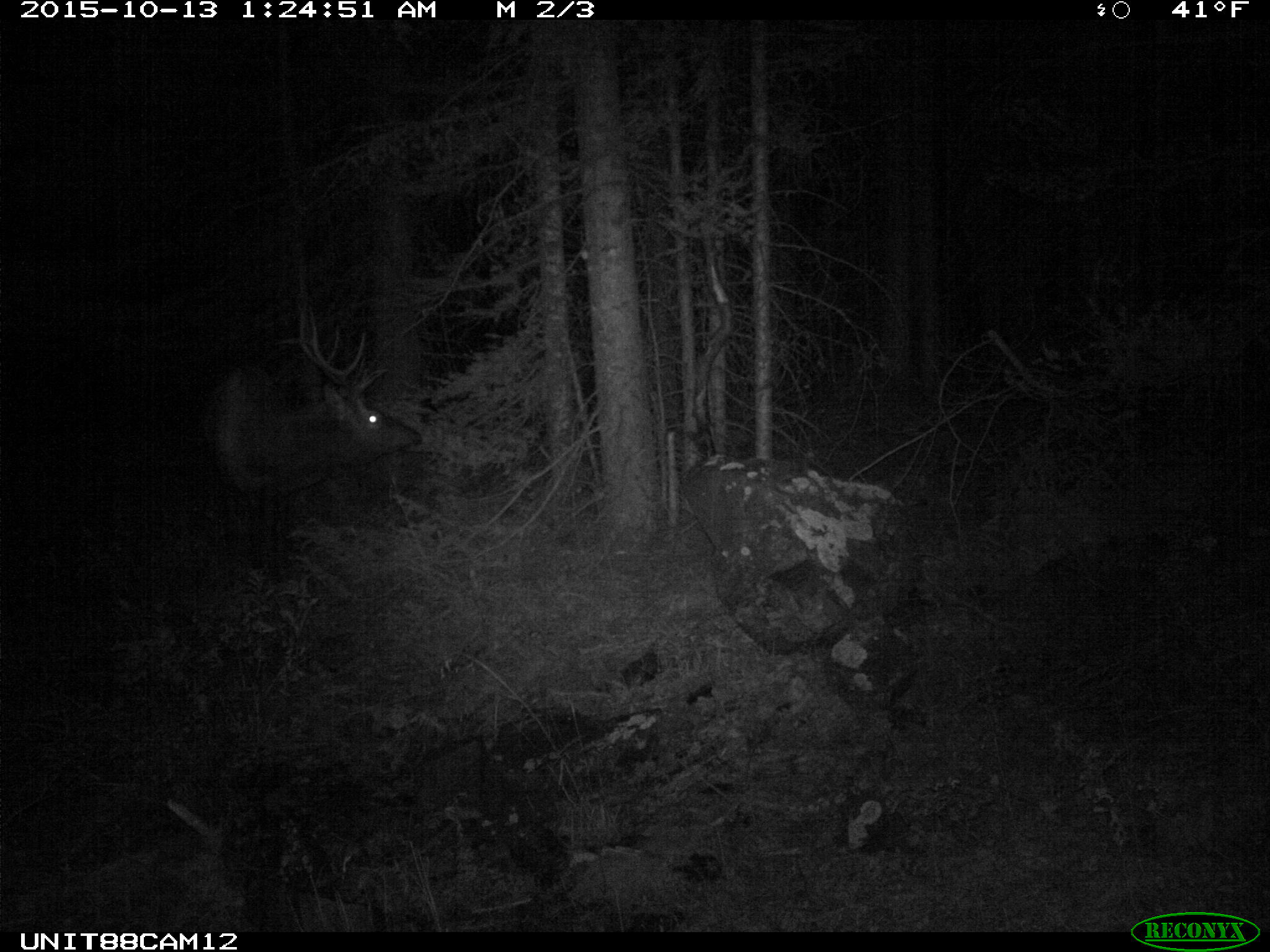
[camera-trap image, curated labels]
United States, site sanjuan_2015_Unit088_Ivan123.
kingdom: Animalia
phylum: Chordata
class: Mammalia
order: Artiodactyla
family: Cervidae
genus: Cervus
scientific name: Cervus elaphus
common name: red deer